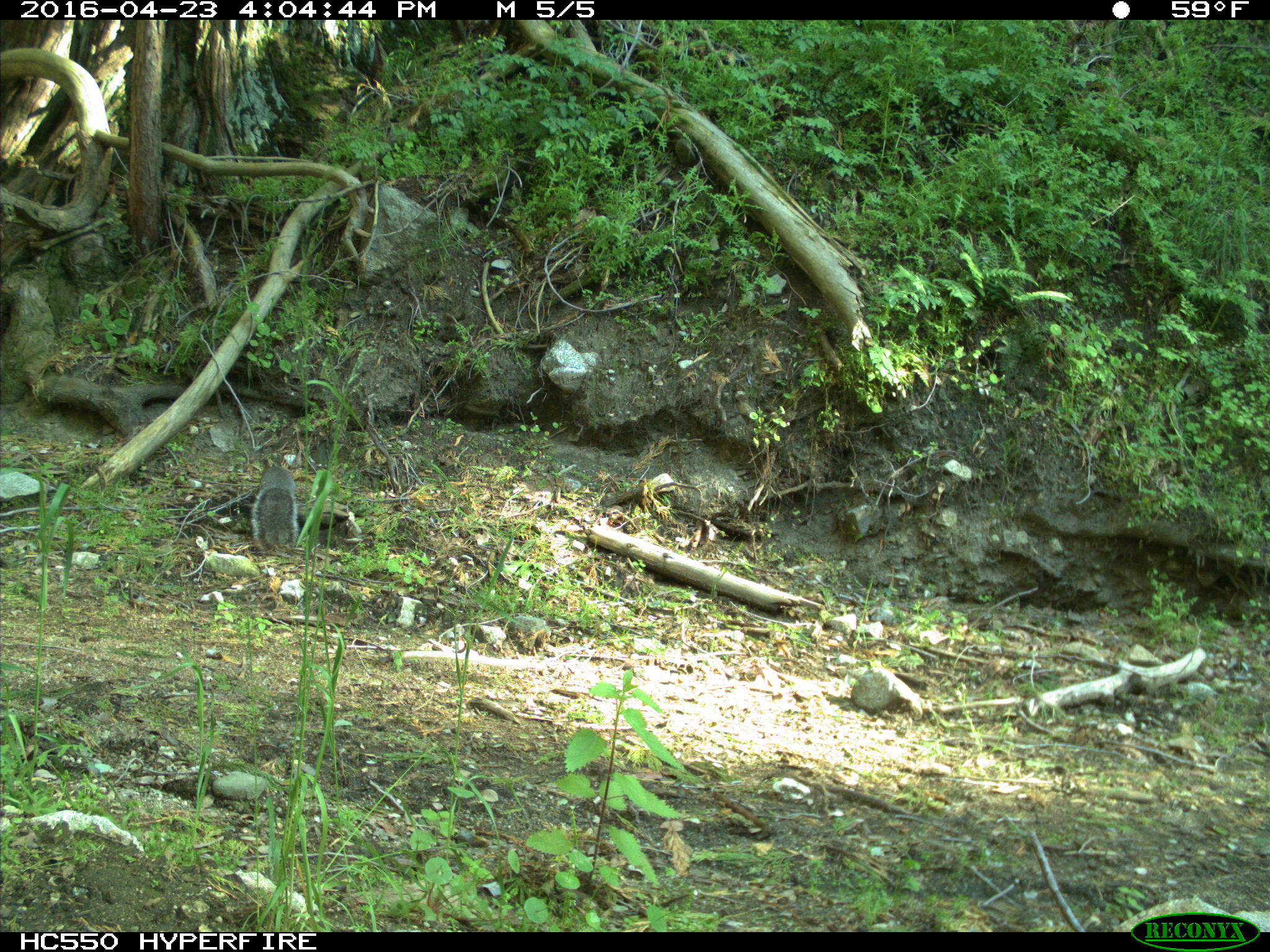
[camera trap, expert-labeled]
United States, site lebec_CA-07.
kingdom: Animalia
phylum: Chordata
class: Mammalia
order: Rodentia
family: Sciuridae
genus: Sciurus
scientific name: Sciurus carolinensis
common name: eastern gray squirrel